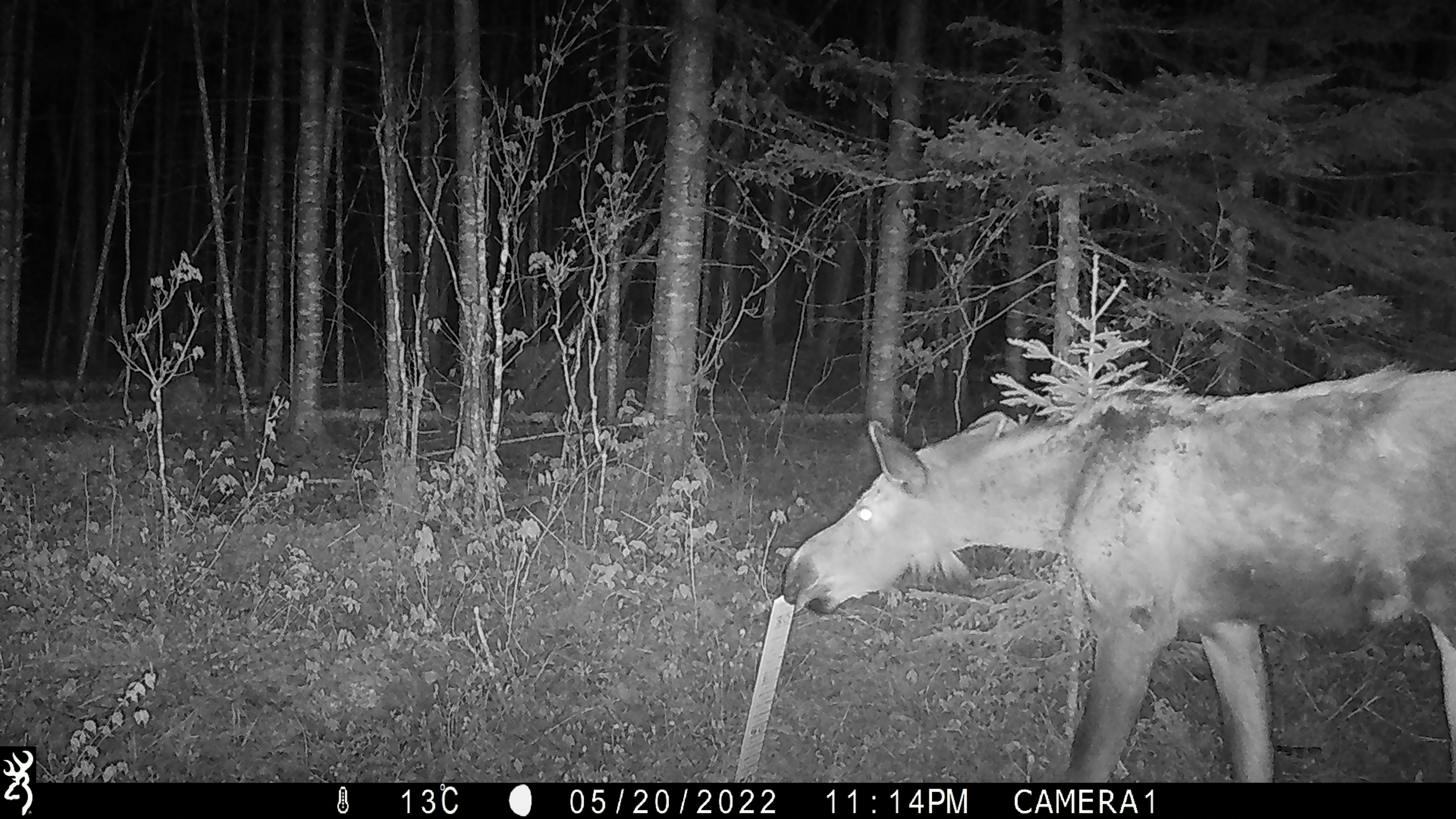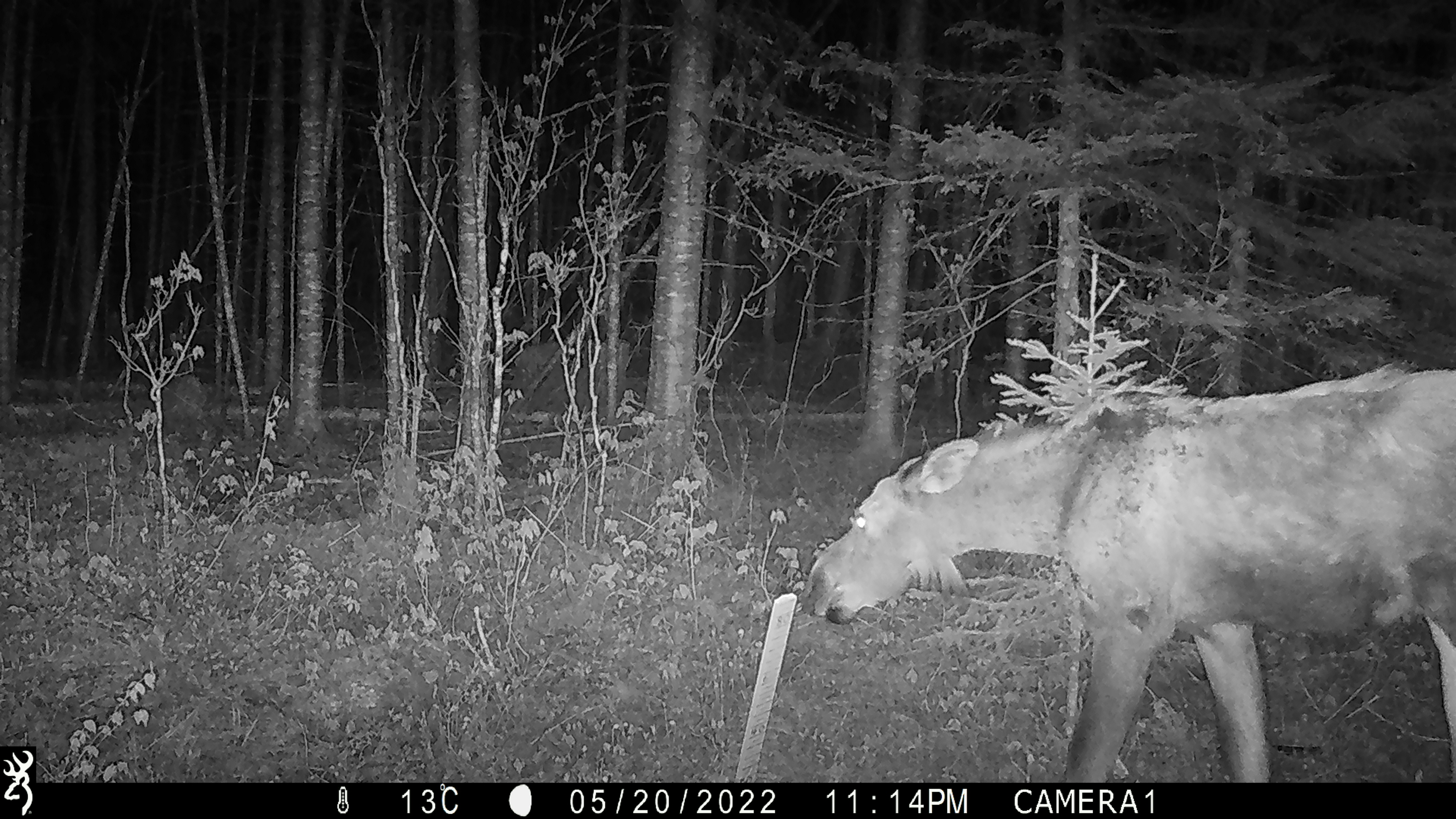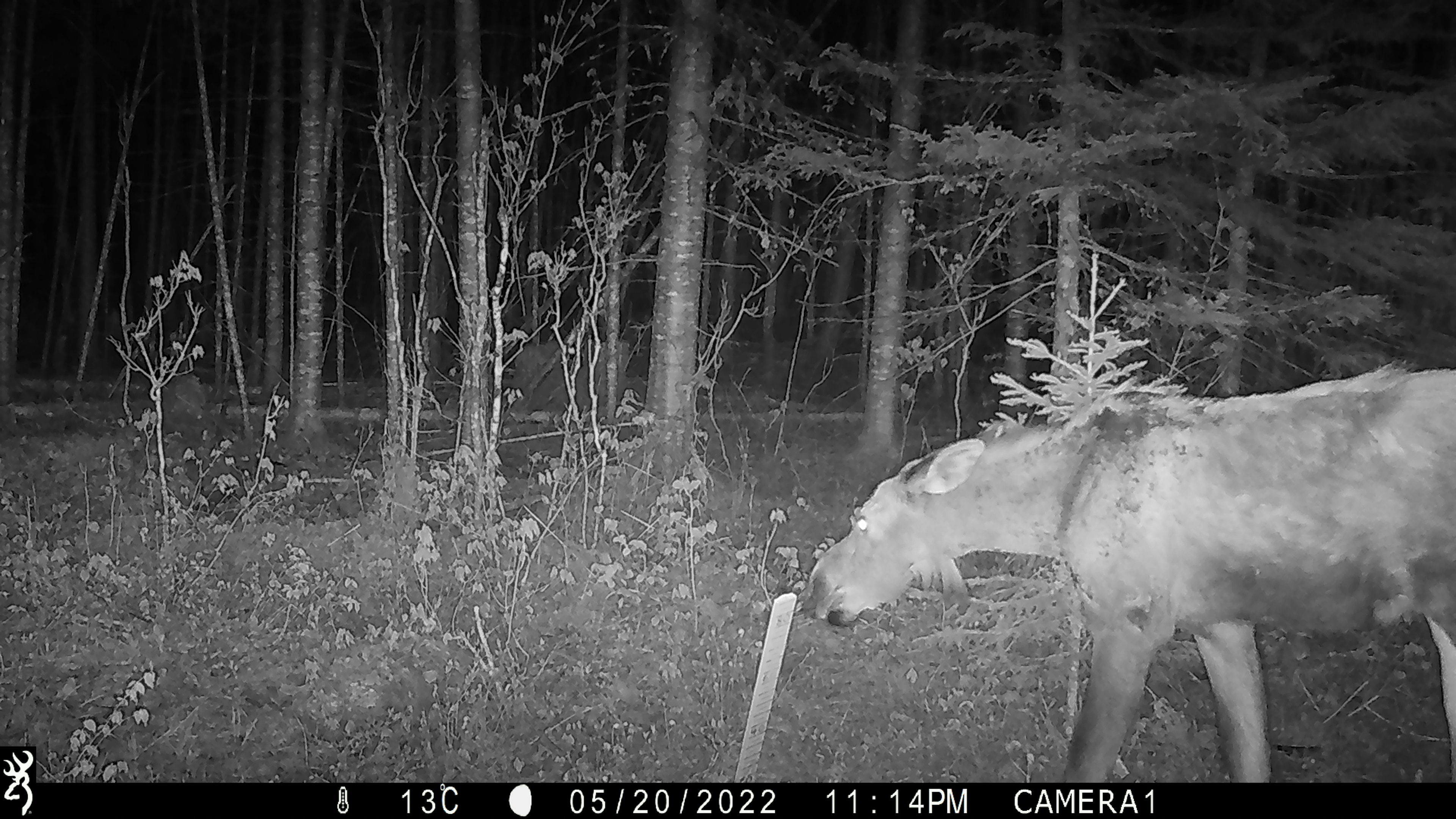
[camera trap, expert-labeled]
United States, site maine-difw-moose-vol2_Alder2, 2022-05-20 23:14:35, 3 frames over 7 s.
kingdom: Animalia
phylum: Chordata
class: Mammalia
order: Artiodactyla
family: Cervidae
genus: Alces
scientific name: Alces alces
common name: moose